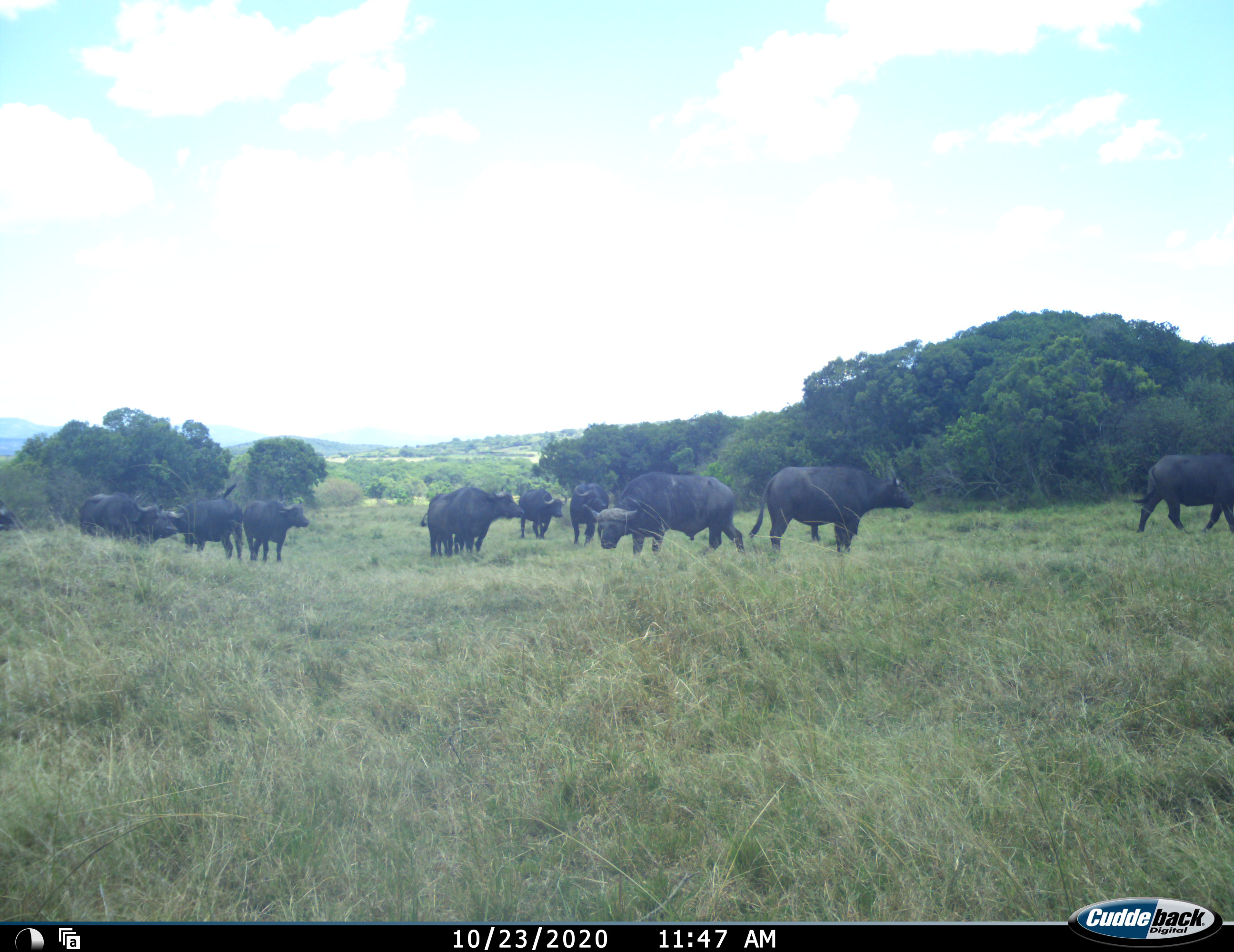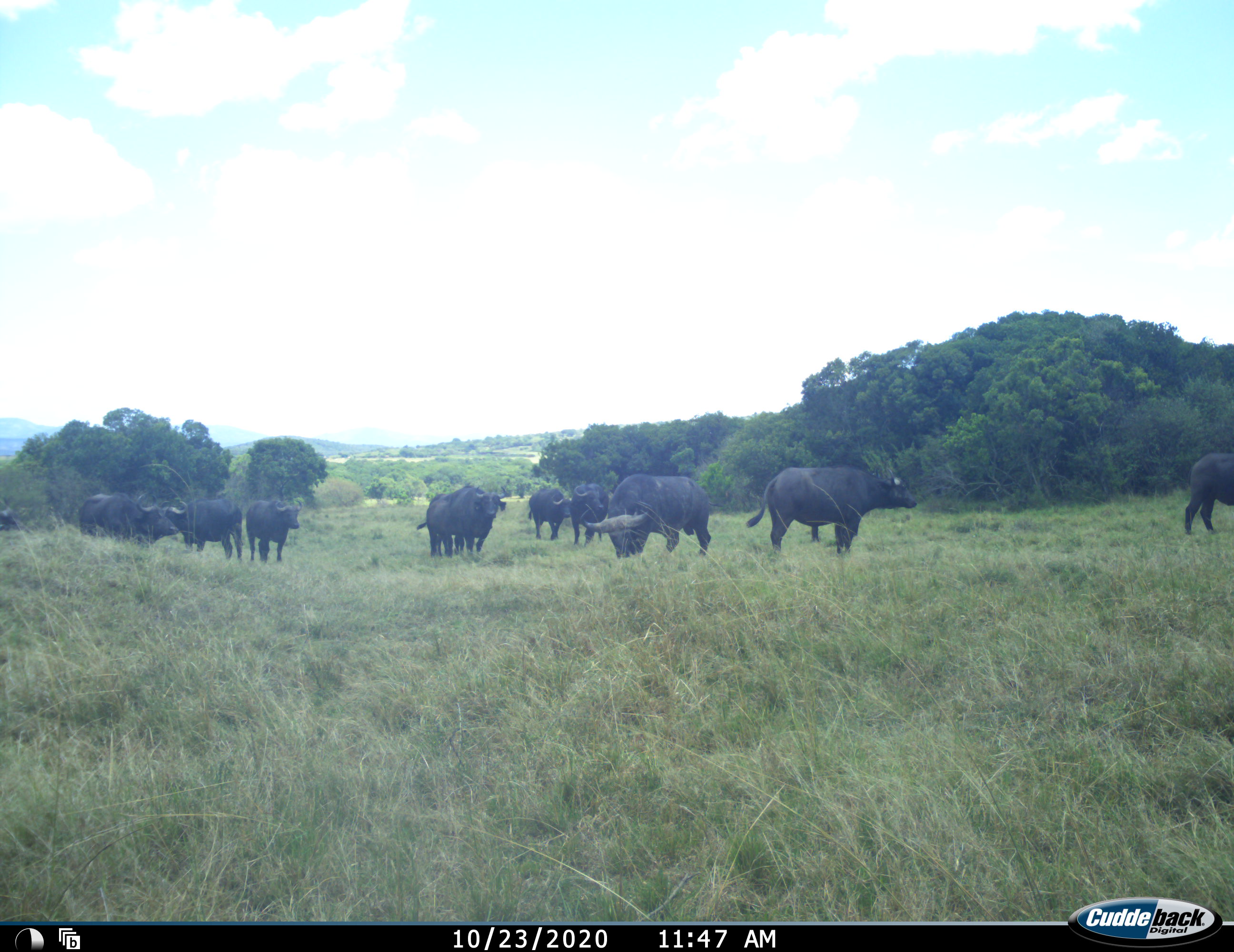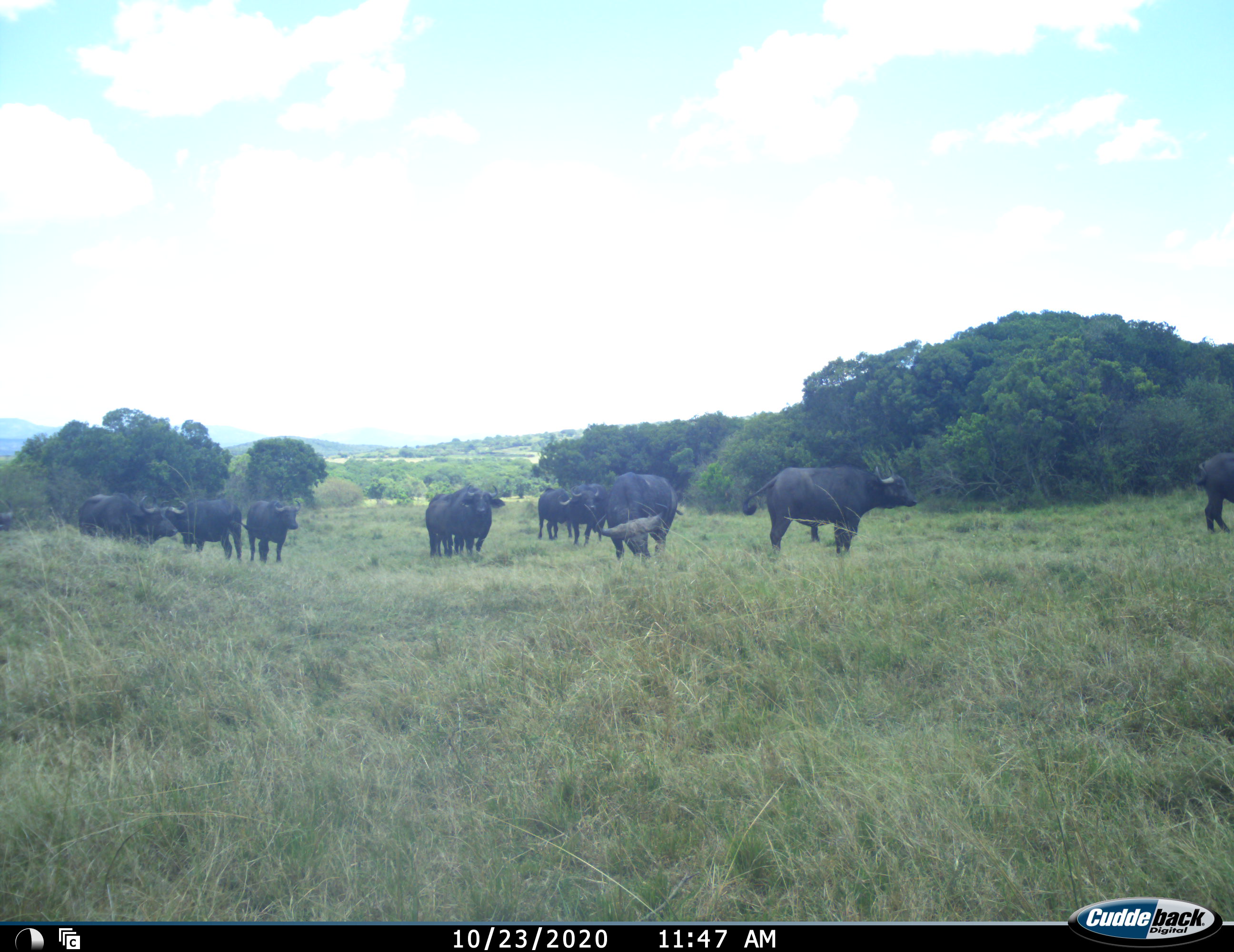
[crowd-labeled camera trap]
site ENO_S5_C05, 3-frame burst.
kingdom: Animalia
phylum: Chordata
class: Mammalia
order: Artiodactyla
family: Bovidae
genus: Syncerus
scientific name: Syncerus caffer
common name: african buffalo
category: buffalo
Buffalo (african buffalo) (Syncerus caffer), count 11-50. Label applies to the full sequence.